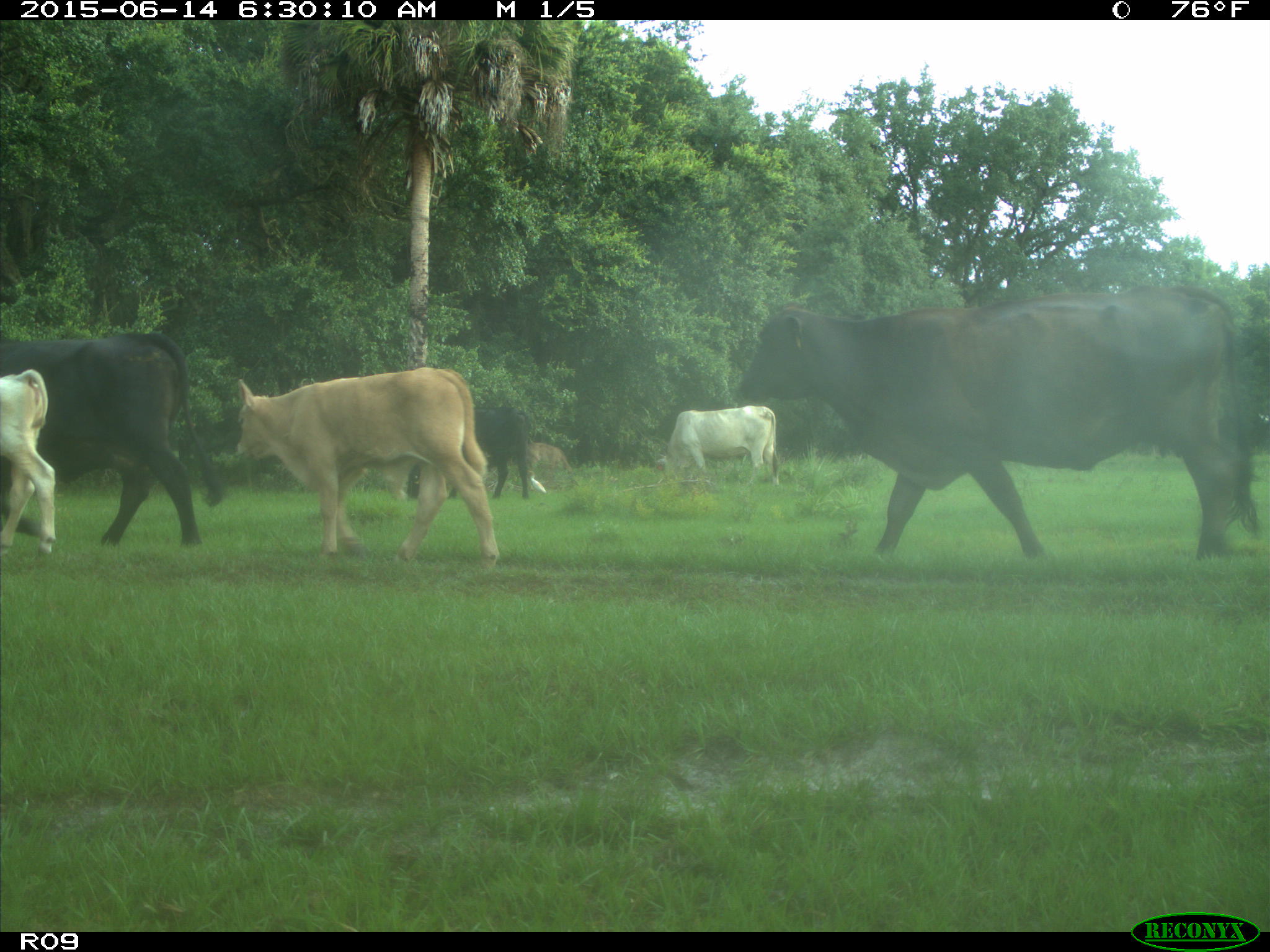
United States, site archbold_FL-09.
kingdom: Animalia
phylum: Chordata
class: Mammalia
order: Artiodactyla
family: Bovidae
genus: Bos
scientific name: Bos taurus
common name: domestic cow